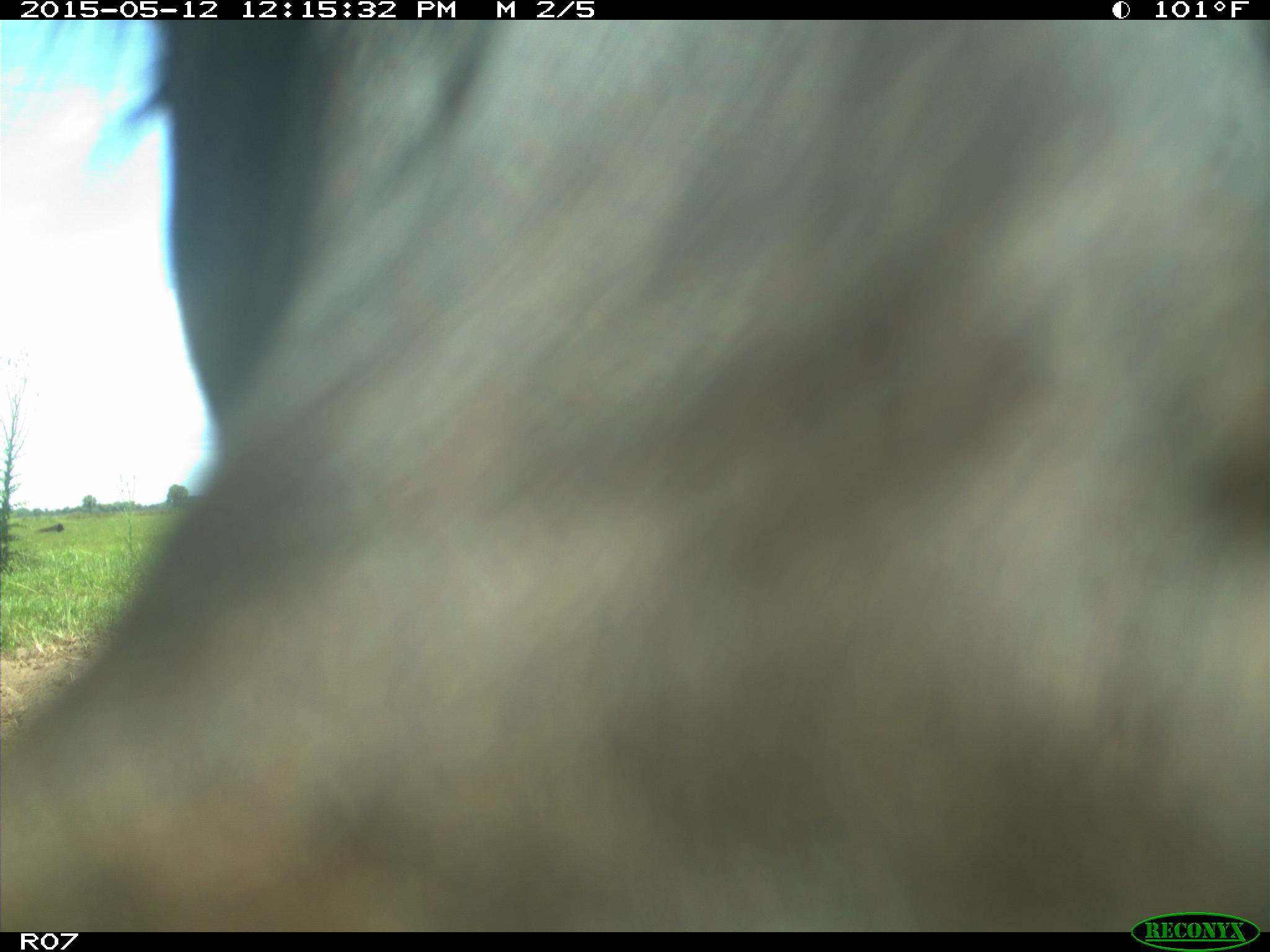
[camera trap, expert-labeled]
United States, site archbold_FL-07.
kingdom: Animalia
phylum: Chordata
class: Mammalia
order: Artiodactyla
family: Bovidae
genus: Bos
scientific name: Bos taurus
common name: domestic cow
Bos taurus (domestic cow).